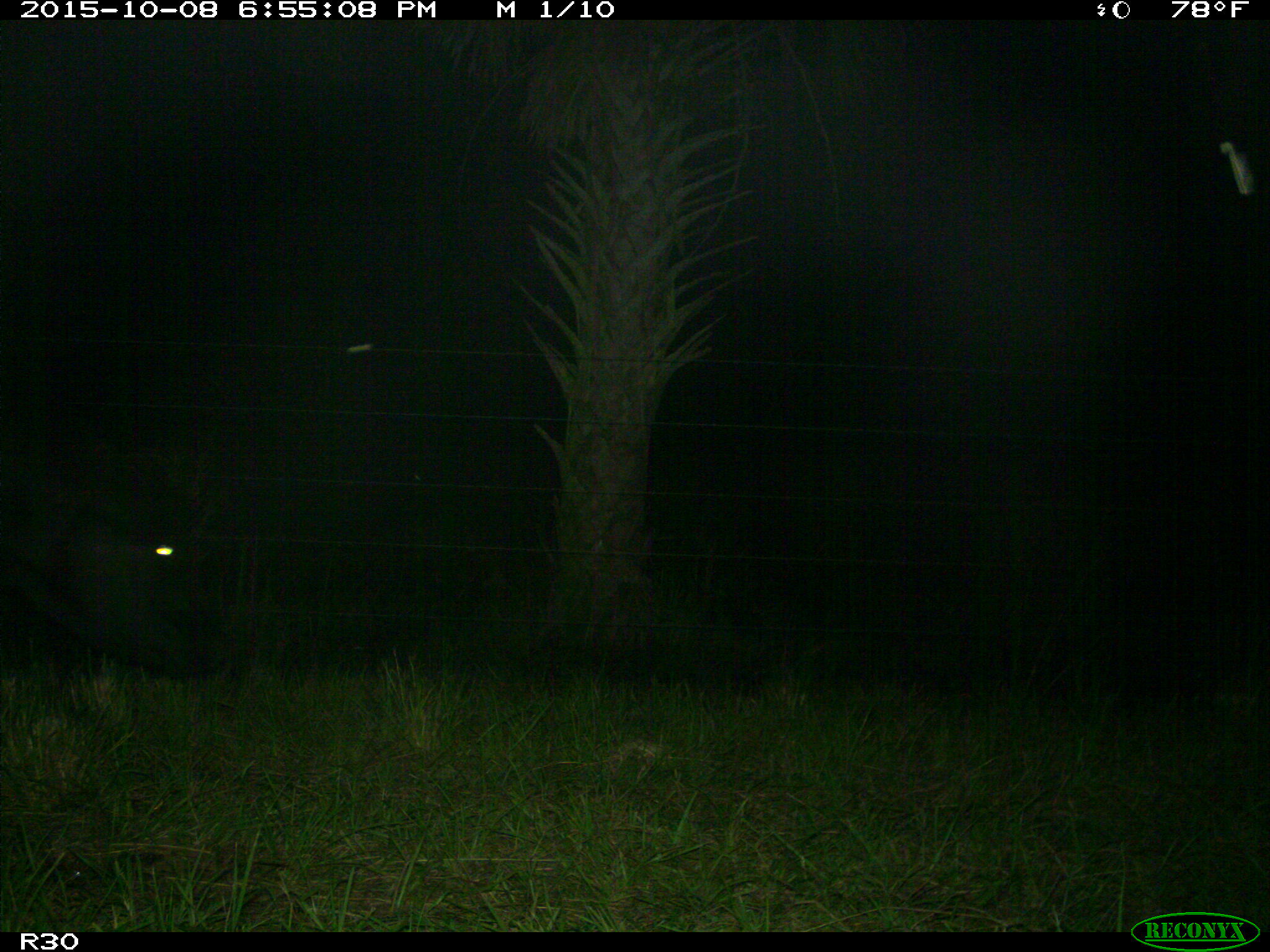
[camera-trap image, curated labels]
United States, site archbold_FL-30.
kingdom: Animalia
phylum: Chordata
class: Mammalia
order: Artiodactyla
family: Bovidae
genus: Bos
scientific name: Bos taurus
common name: domestic cow